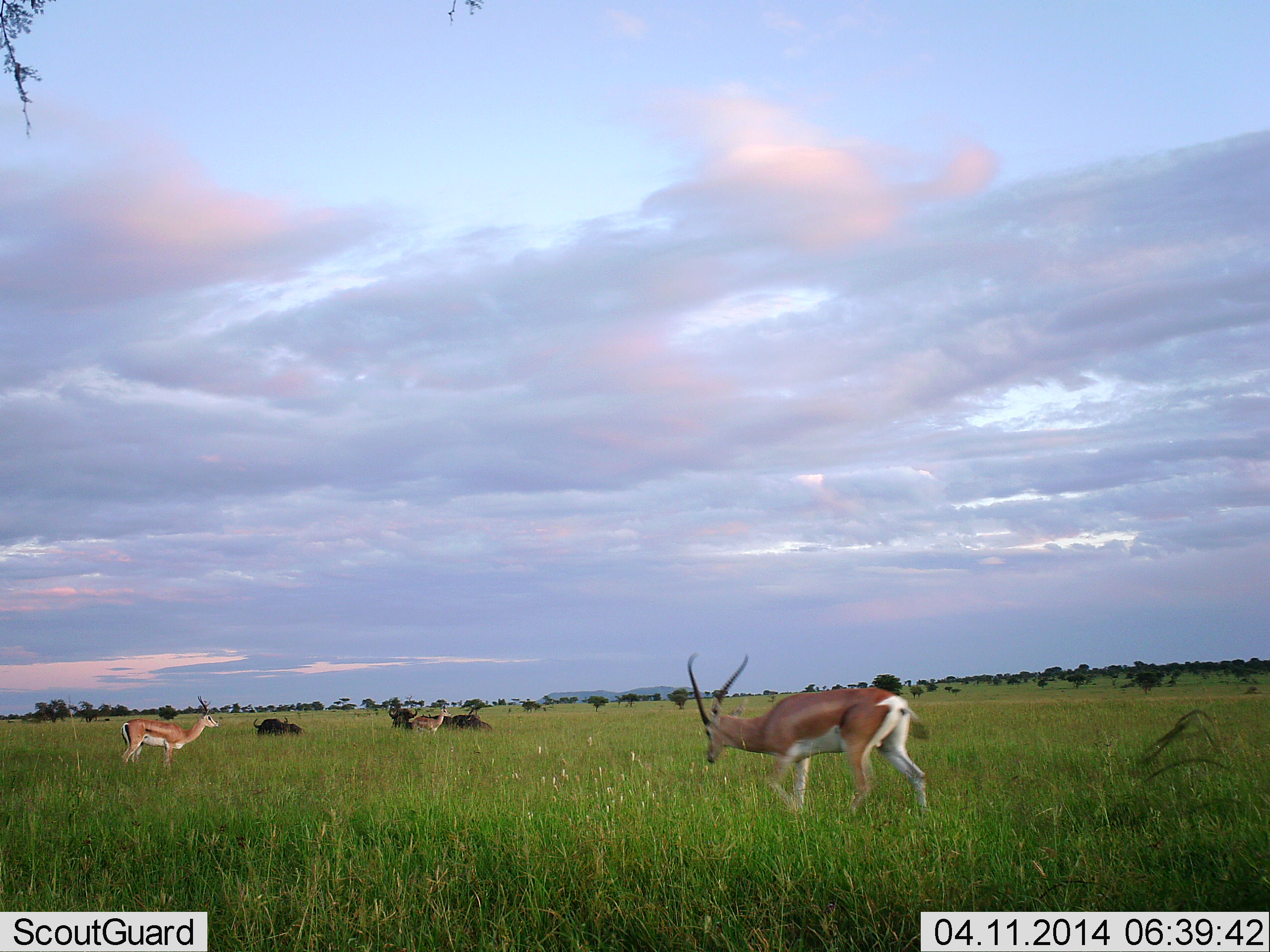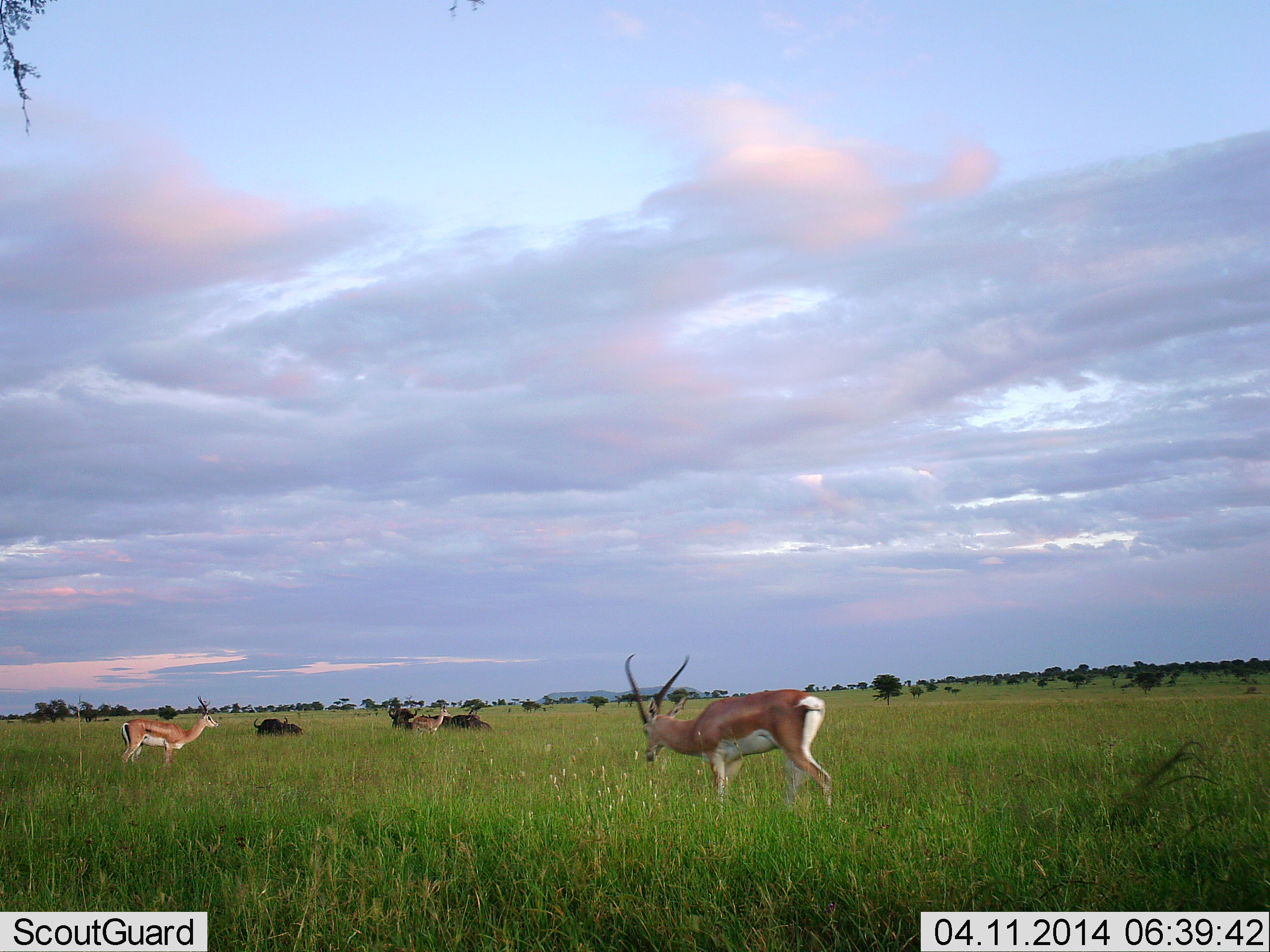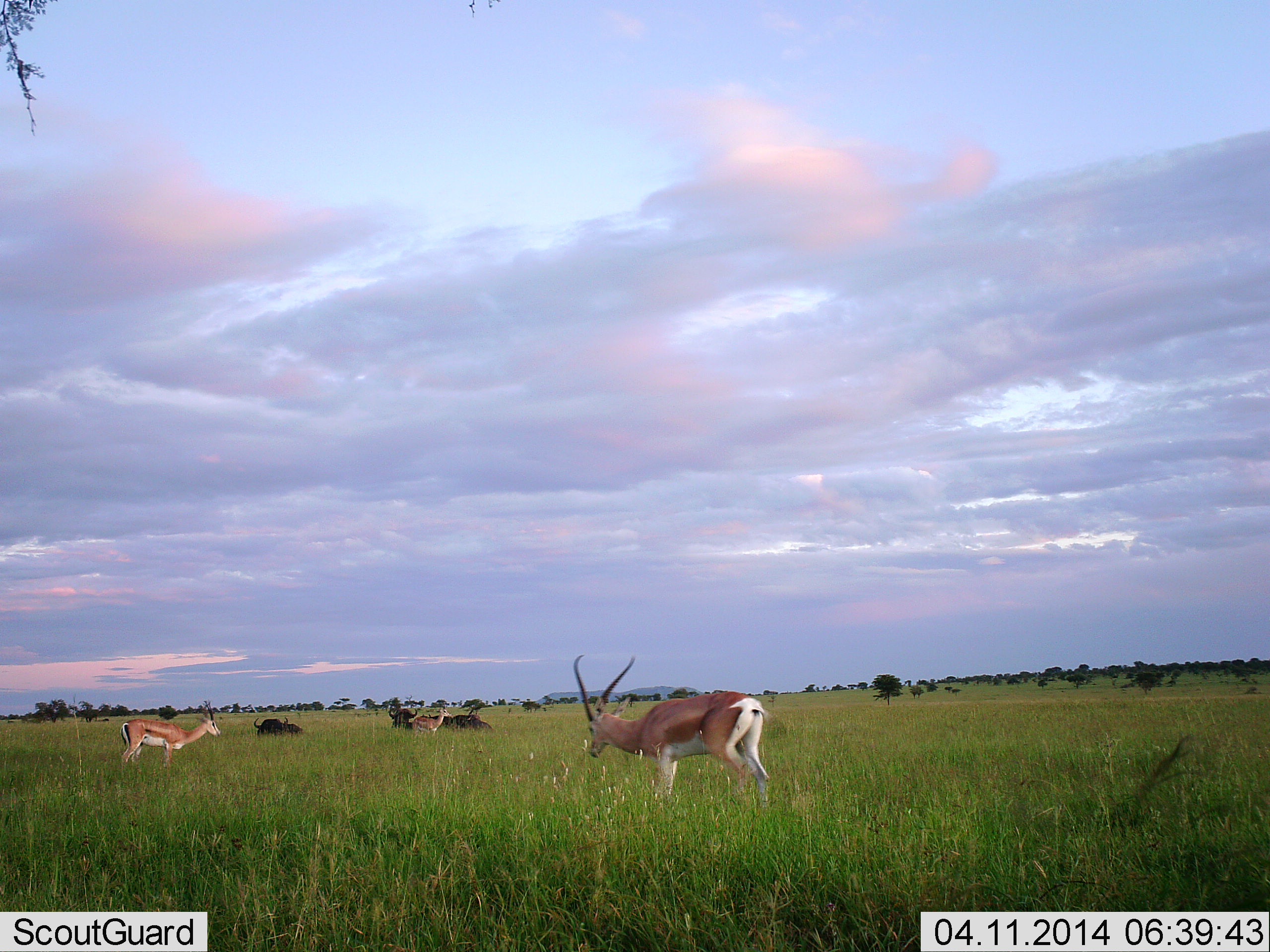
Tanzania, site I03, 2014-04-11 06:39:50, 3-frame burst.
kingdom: Animalia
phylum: Chordata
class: Mammalia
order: Artiodactyla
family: Bovidae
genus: Syncerus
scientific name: Syncerus caffer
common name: cape buffalo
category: buffalo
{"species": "buffalo (cape buffalo) (Syncerus caffer)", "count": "3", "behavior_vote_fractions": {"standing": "12%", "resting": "88%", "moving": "0%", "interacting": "0%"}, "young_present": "0%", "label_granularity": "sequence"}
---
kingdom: Animalia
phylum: Chordata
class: Mammalia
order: Artiodactyla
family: Bovidae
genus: Nanger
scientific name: Nanger granti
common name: grant's gazelle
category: gazellegrants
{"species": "gazellegrants (grant's gazelle) (Nanger granti)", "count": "3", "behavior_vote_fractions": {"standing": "89%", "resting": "6%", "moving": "72%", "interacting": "0%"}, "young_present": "0%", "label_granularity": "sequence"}